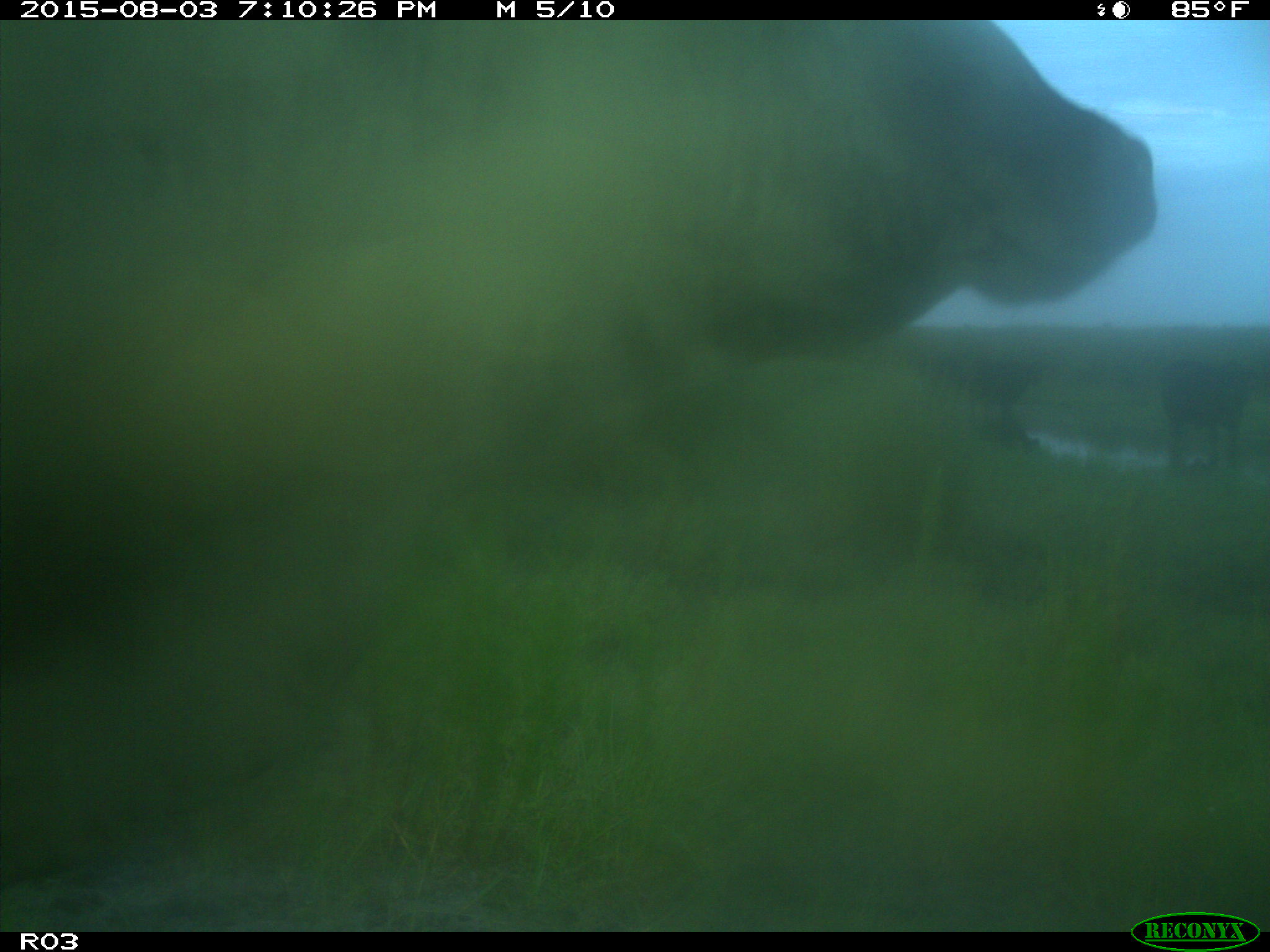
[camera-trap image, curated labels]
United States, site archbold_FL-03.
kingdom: Animalia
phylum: Chordata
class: Mammalia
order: Artiodactyla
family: Bovidae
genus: Bos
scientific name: Bos taurus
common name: domestic cow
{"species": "Bos taurus (domestic cow)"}